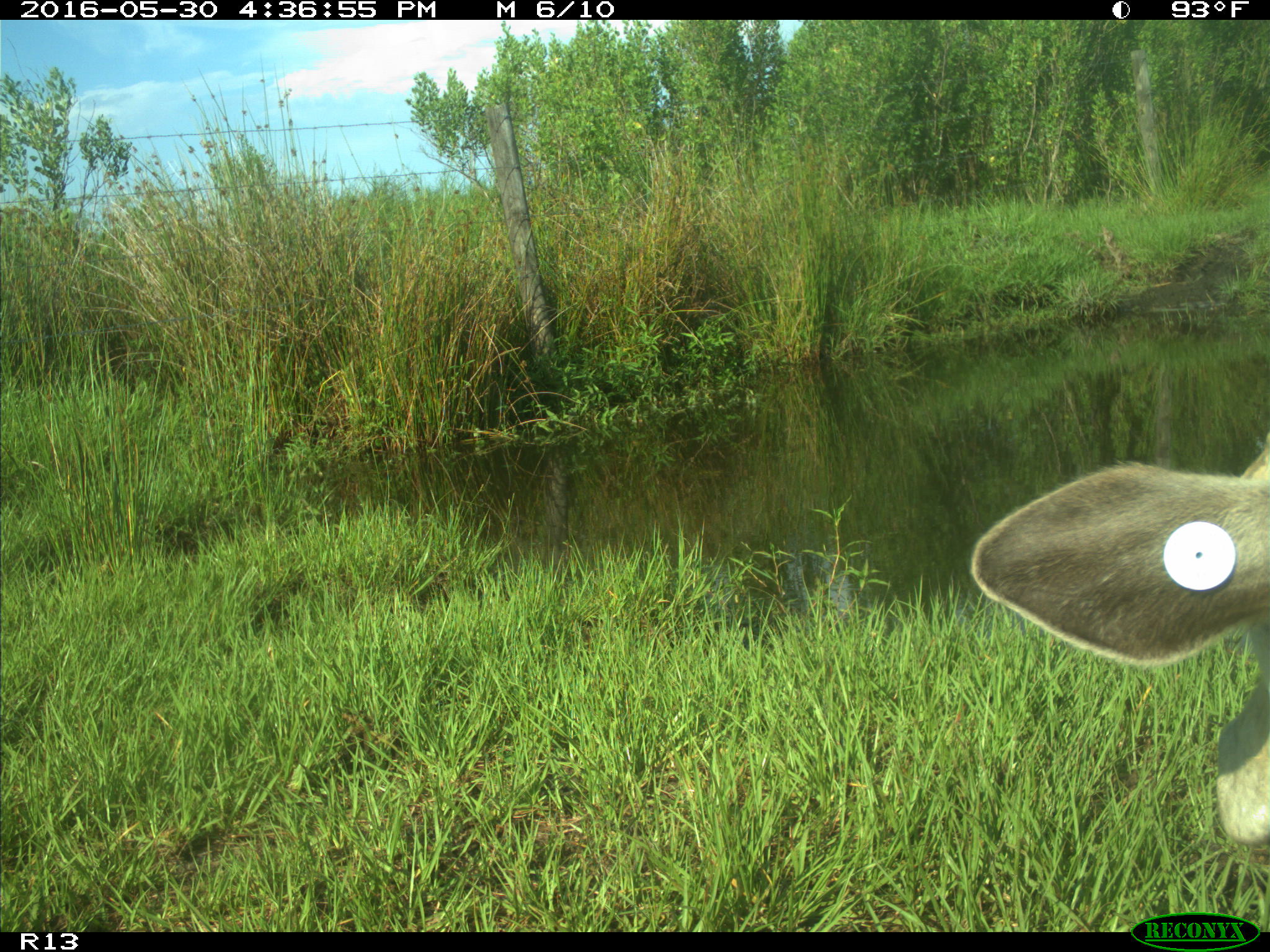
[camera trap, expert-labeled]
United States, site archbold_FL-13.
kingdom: Animalia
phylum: Chordata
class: Mammalia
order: Artiodactyla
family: Bovidae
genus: Bos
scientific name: Bos taurus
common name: domestic cow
Bos taurus (domestic cow).